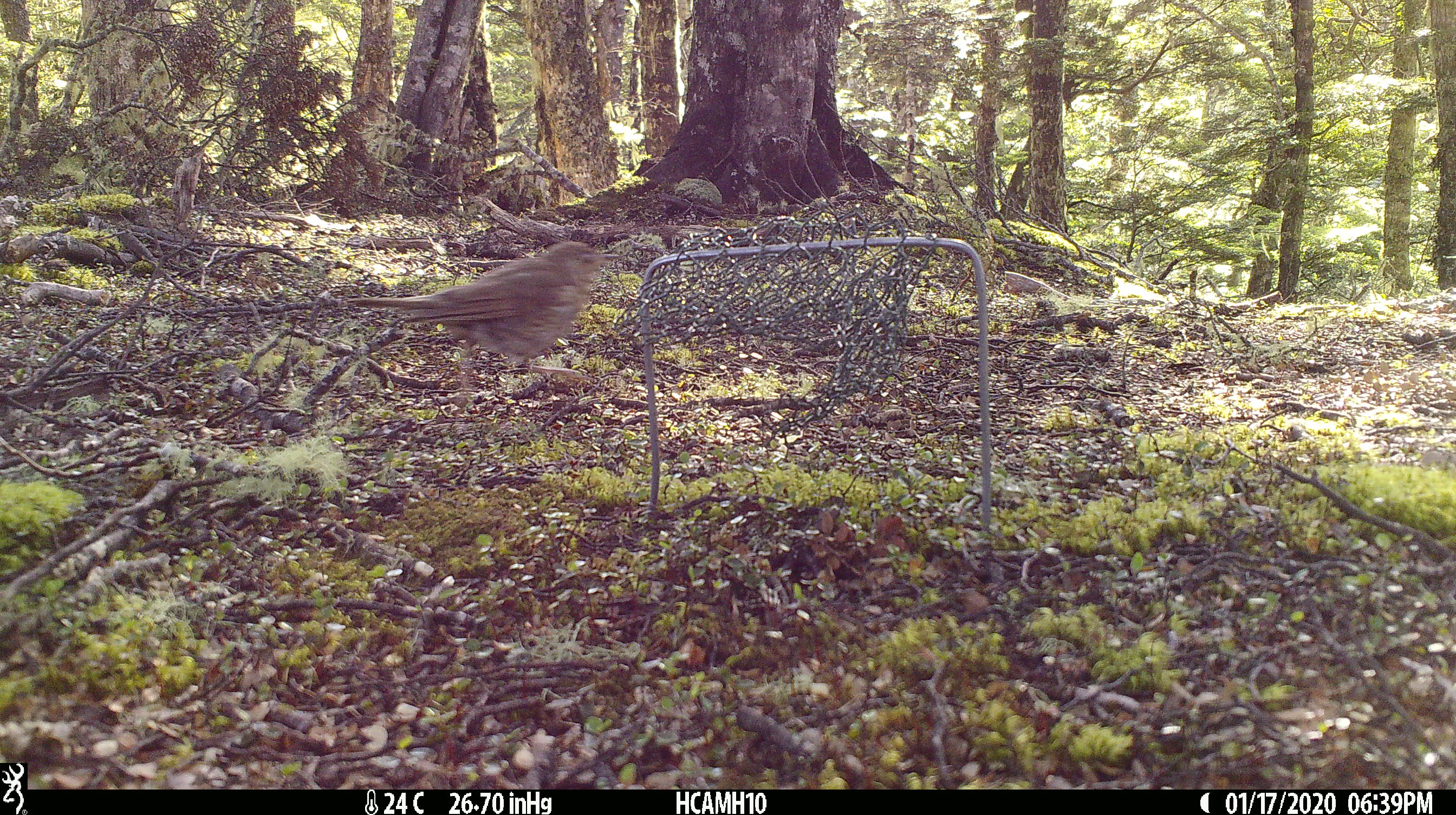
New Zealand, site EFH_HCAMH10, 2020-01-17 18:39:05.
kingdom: Animalia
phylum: Chordata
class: Aves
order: Passeriformes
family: Turdidae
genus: Turdus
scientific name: Turdus philomelos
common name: song thrush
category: thrush